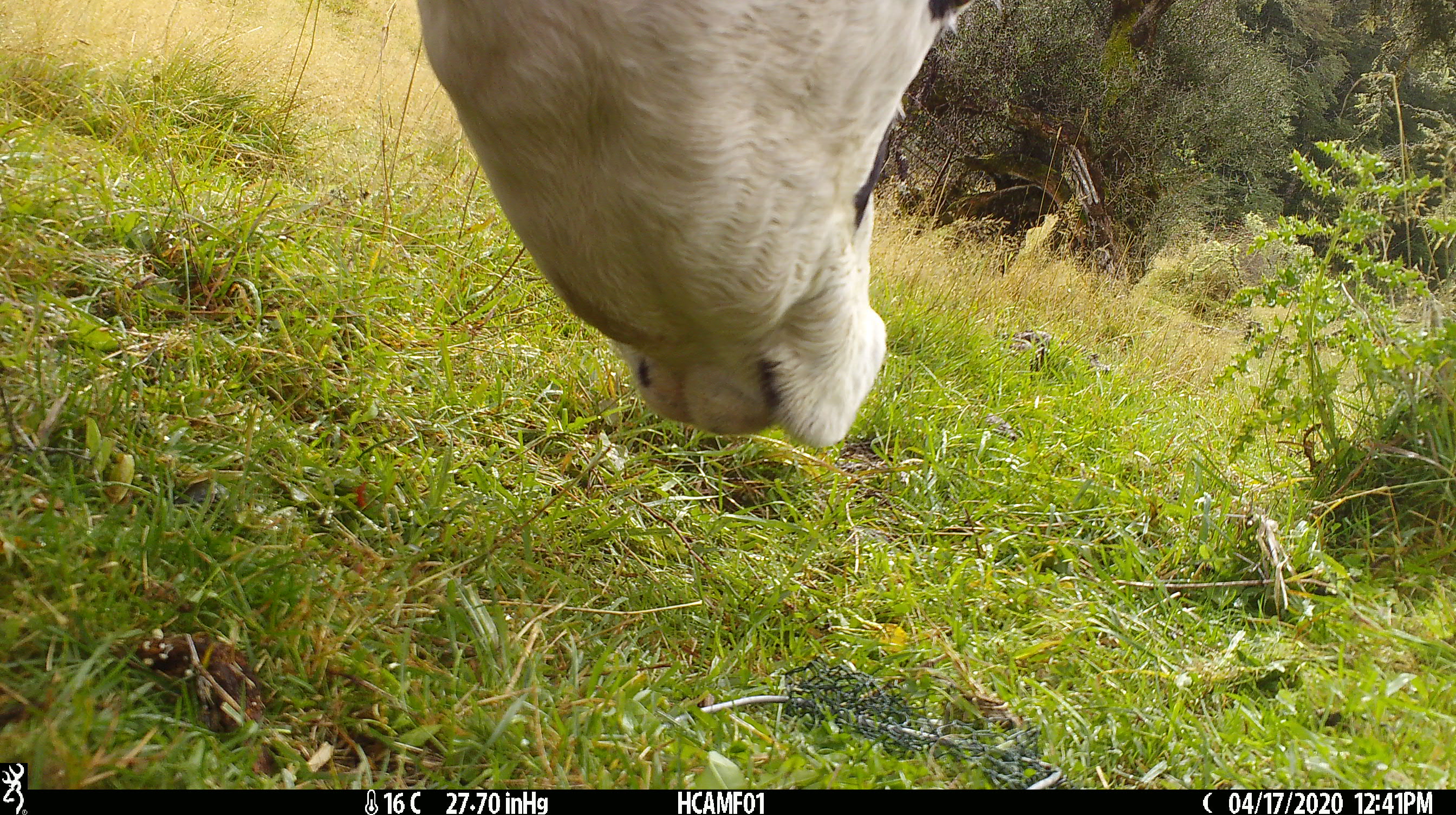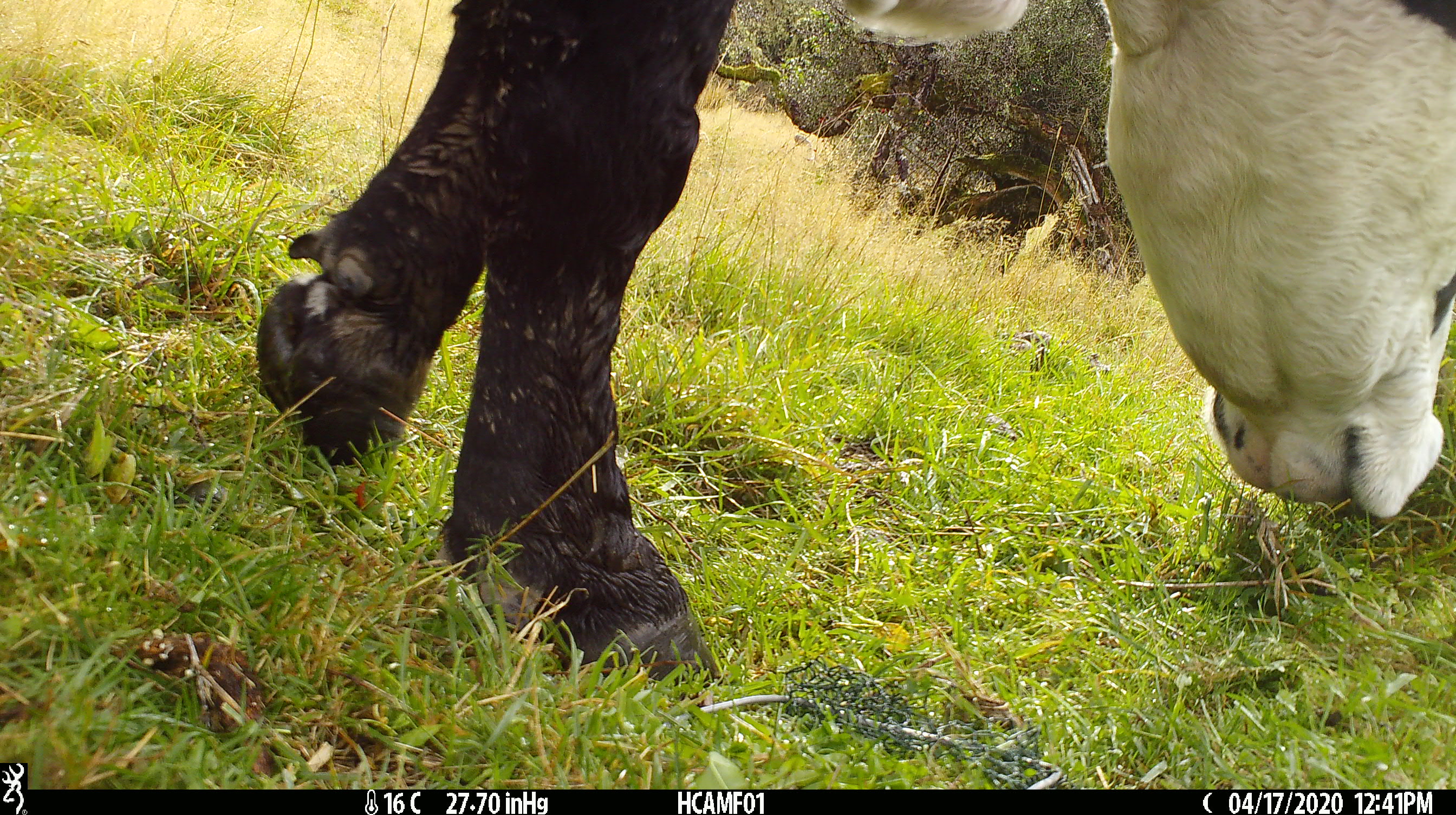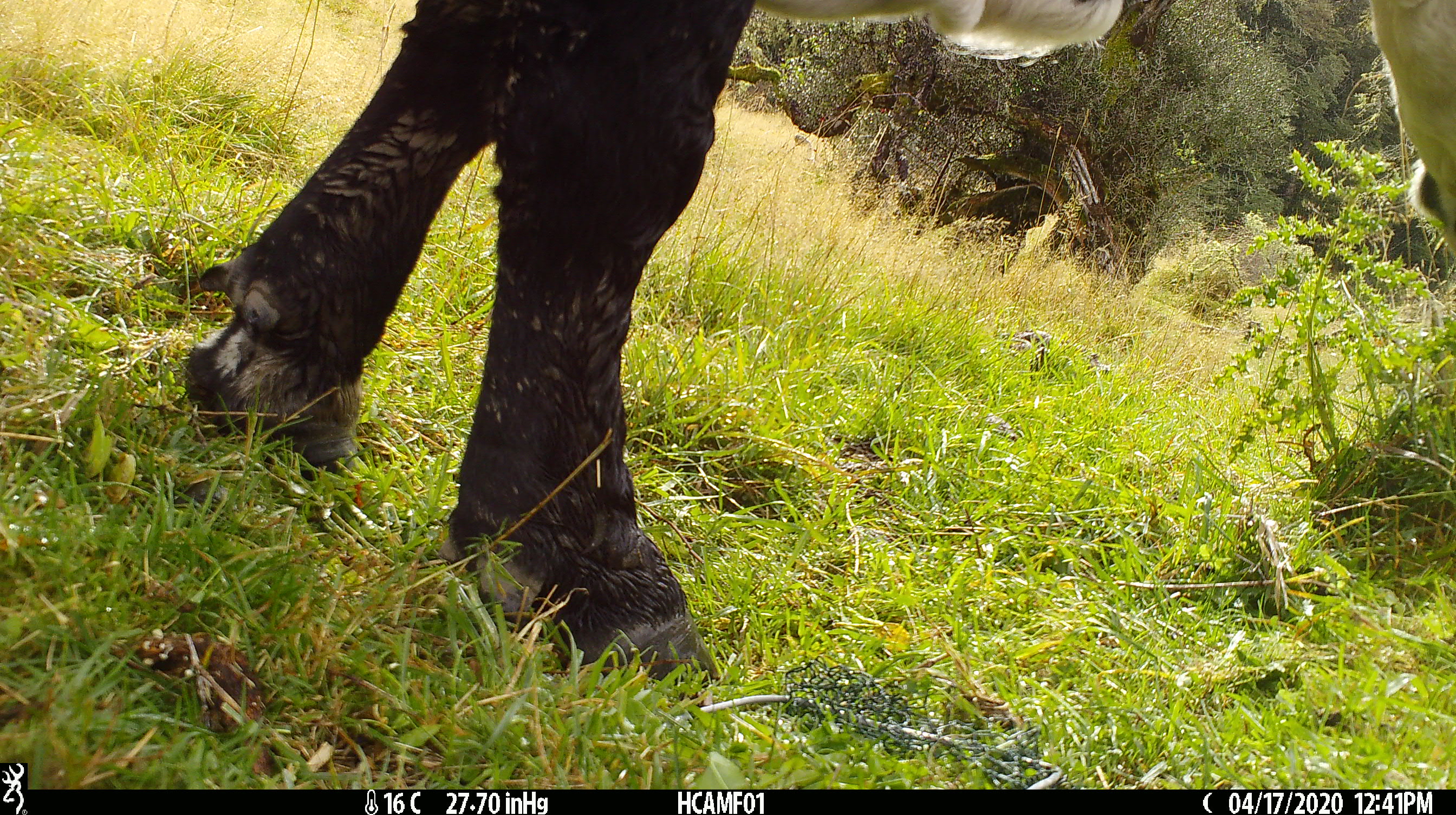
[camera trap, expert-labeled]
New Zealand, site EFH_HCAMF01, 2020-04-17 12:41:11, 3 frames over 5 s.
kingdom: Animalia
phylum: Chordata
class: Mammalia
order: Artiodactyla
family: Bovidae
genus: Bos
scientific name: Bos taurus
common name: domestic cow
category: cow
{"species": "cow (domestic cow) (Bos taurus)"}